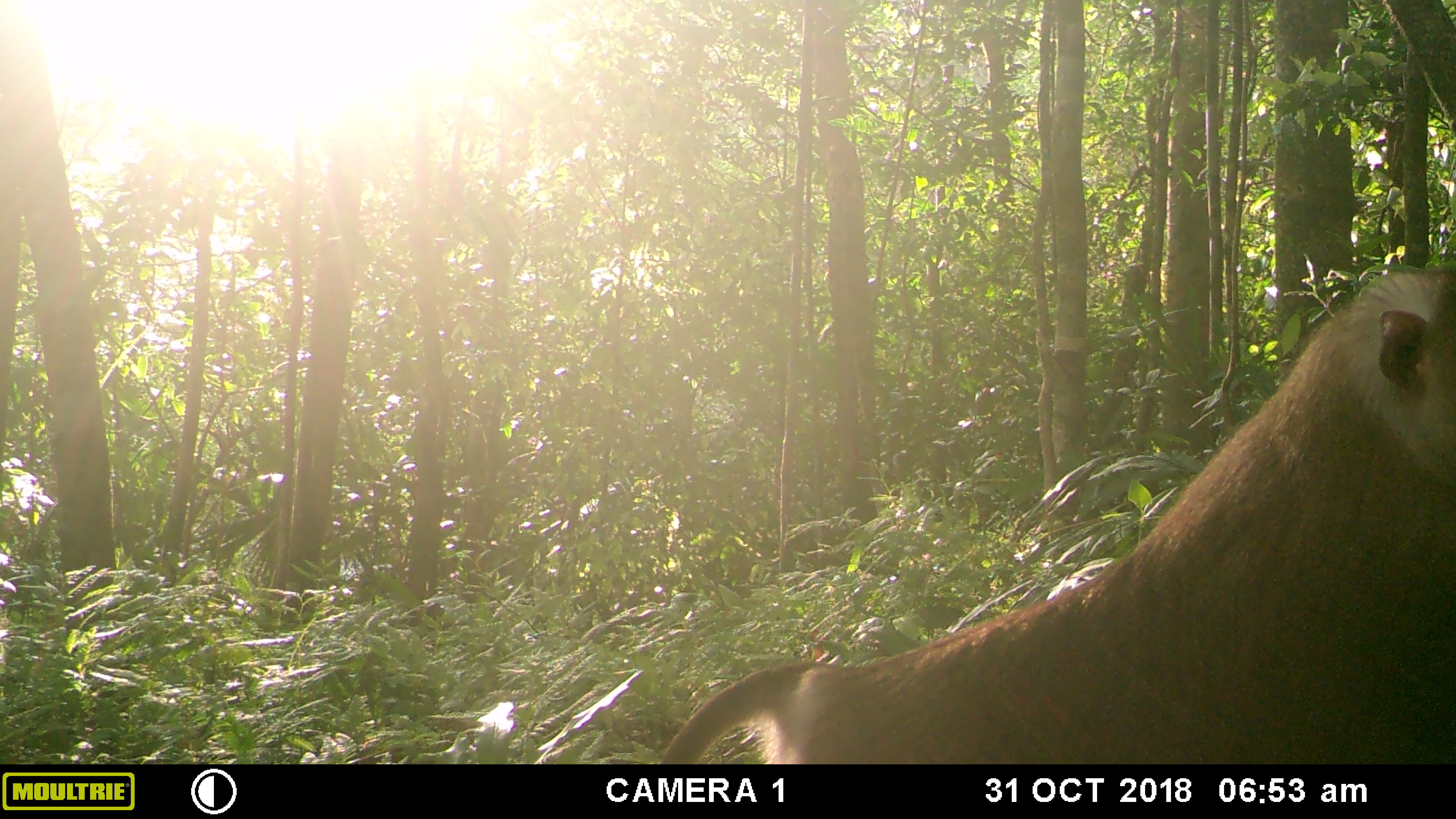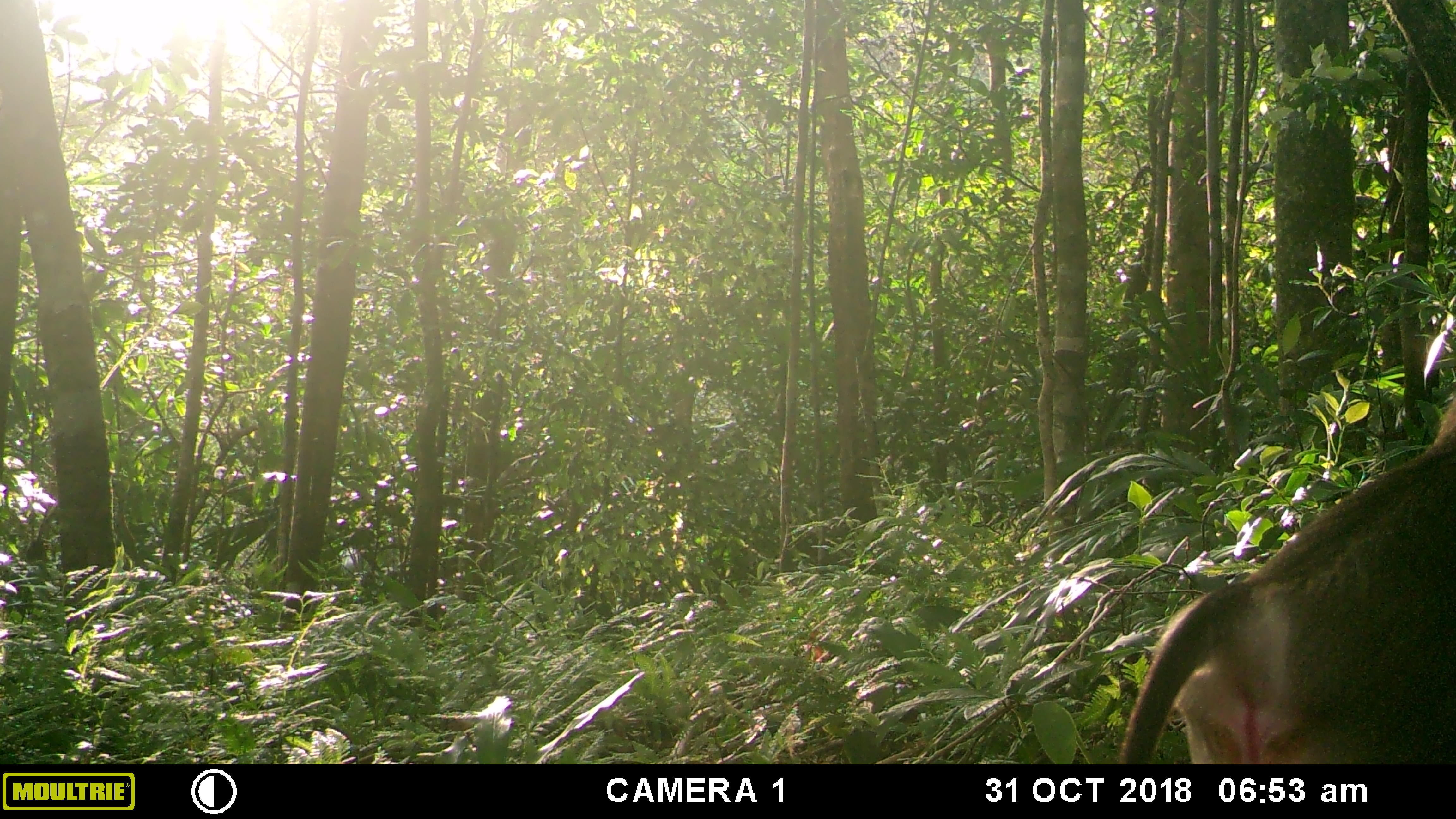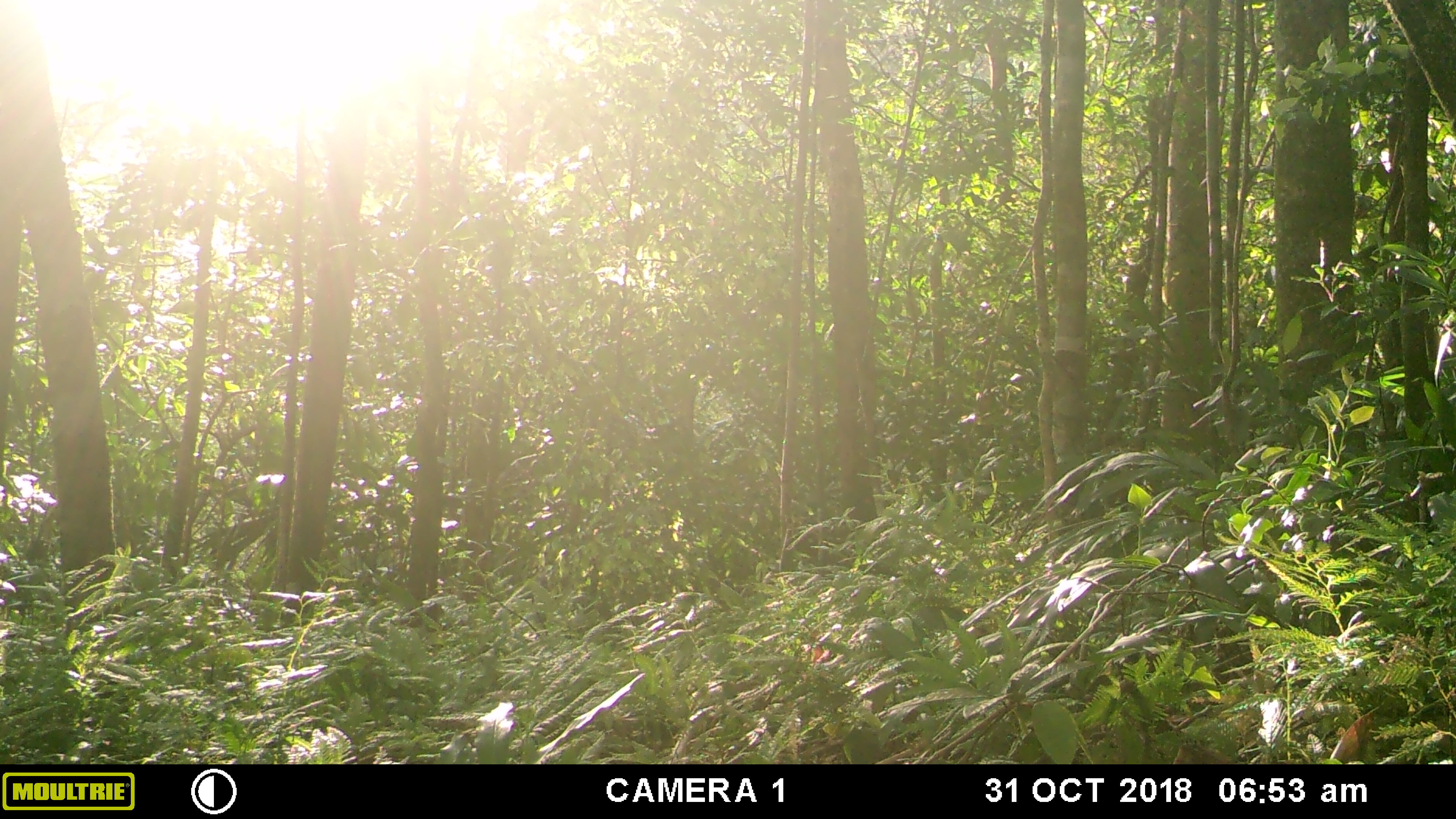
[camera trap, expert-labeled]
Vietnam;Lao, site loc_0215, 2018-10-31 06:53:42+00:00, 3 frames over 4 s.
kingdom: Animalia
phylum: Chordata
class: Mammalia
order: Primates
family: Cercopithecidae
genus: Macaca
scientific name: Macaca nemestrina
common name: pig-tailed macaque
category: pig tailed macaque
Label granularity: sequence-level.